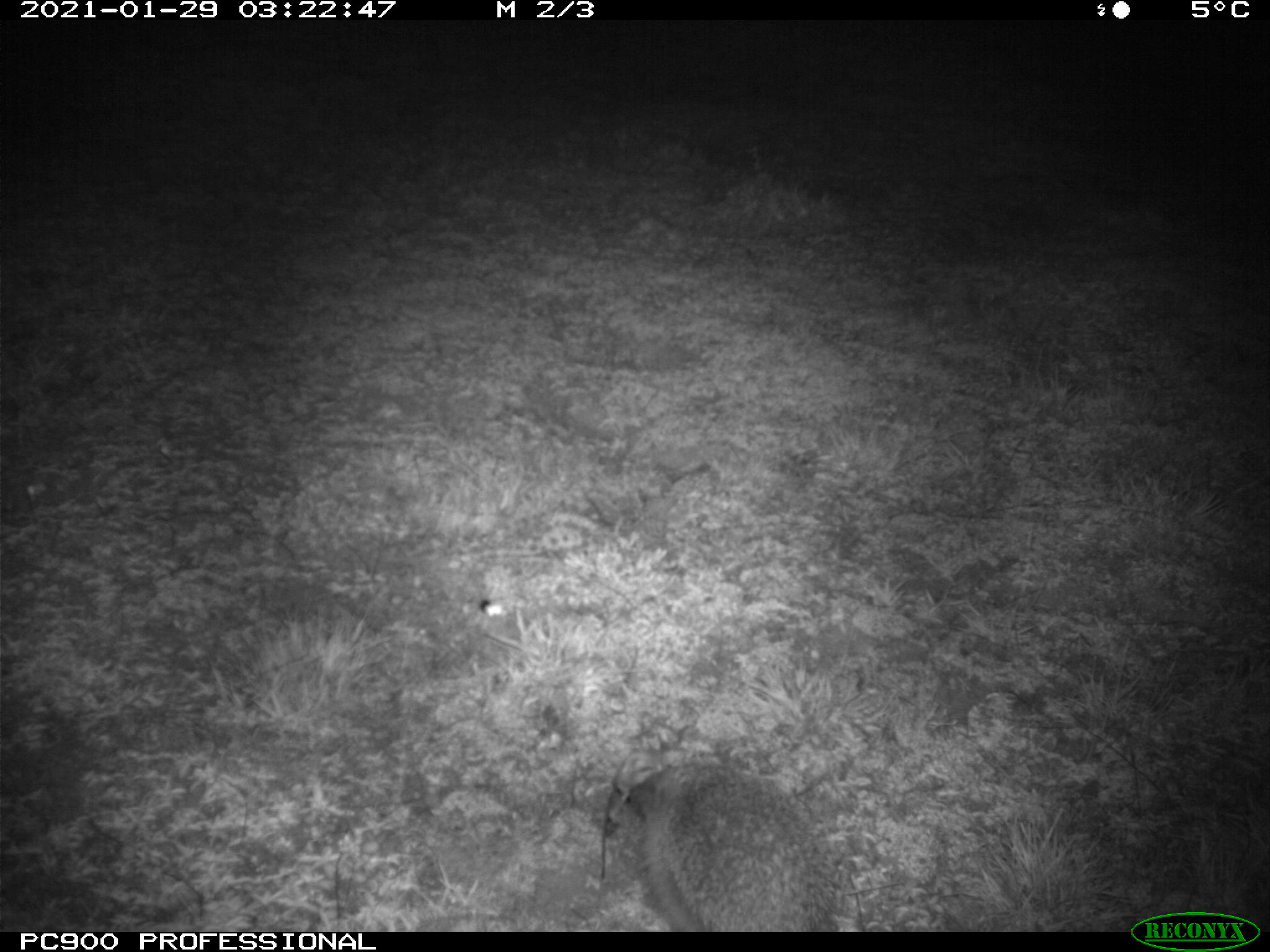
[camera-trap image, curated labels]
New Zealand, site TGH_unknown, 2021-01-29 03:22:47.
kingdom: Animalia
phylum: Chordata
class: Mammalia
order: Eulipotyphla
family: Erinaceidae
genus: Erinaceus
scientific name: Erinaceus europaeus europaeus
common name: european hedgehog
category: hedgehog